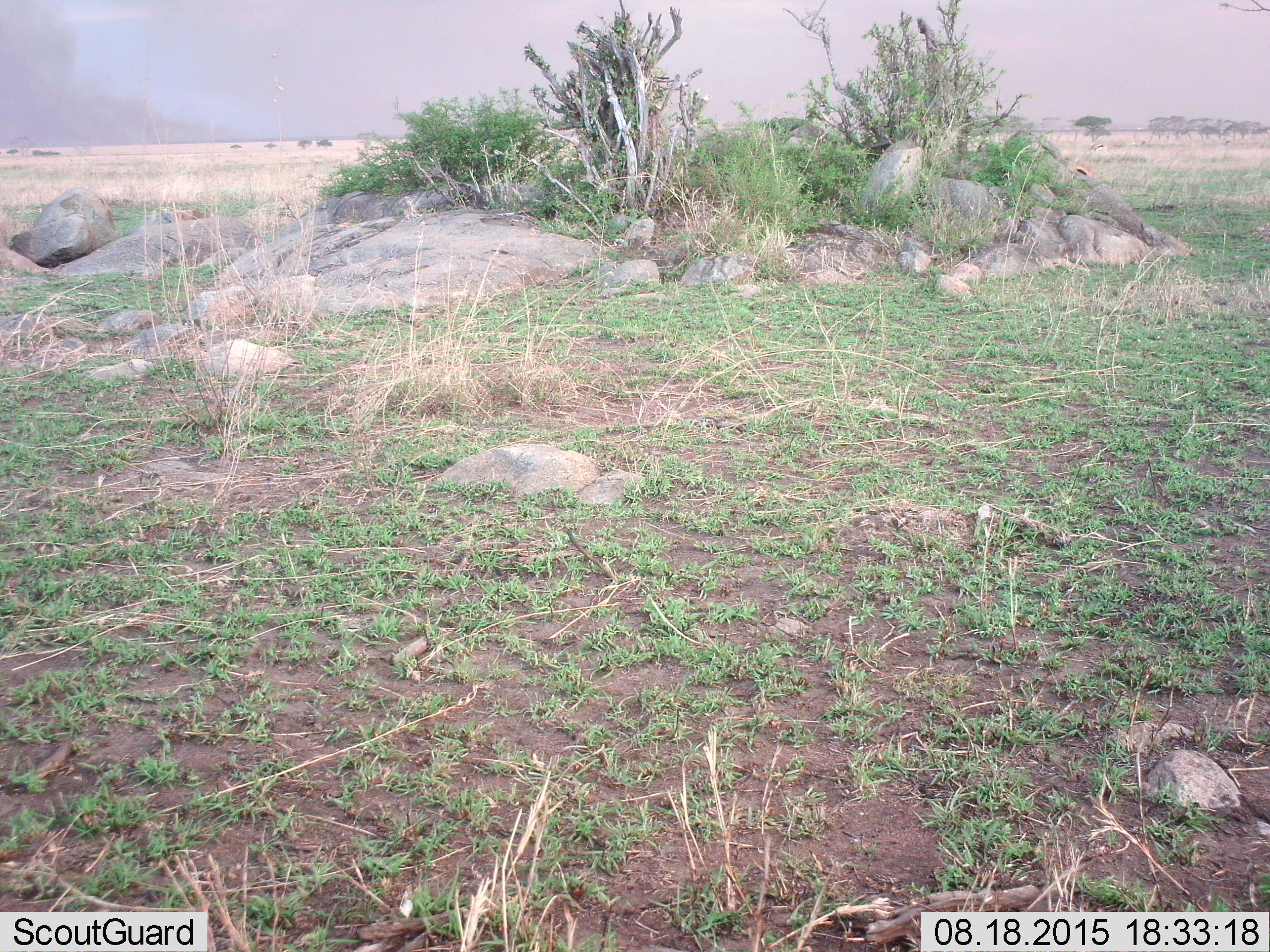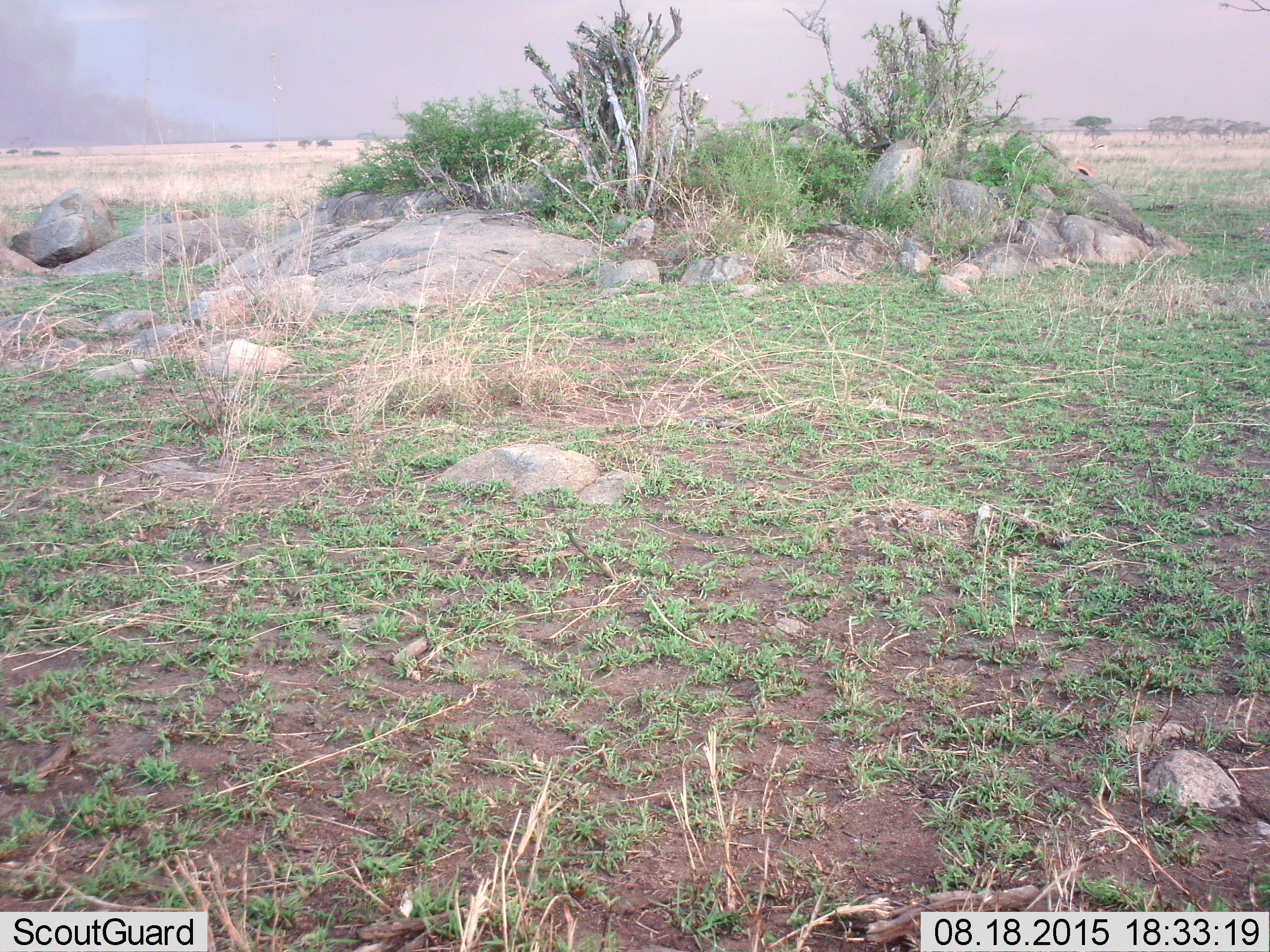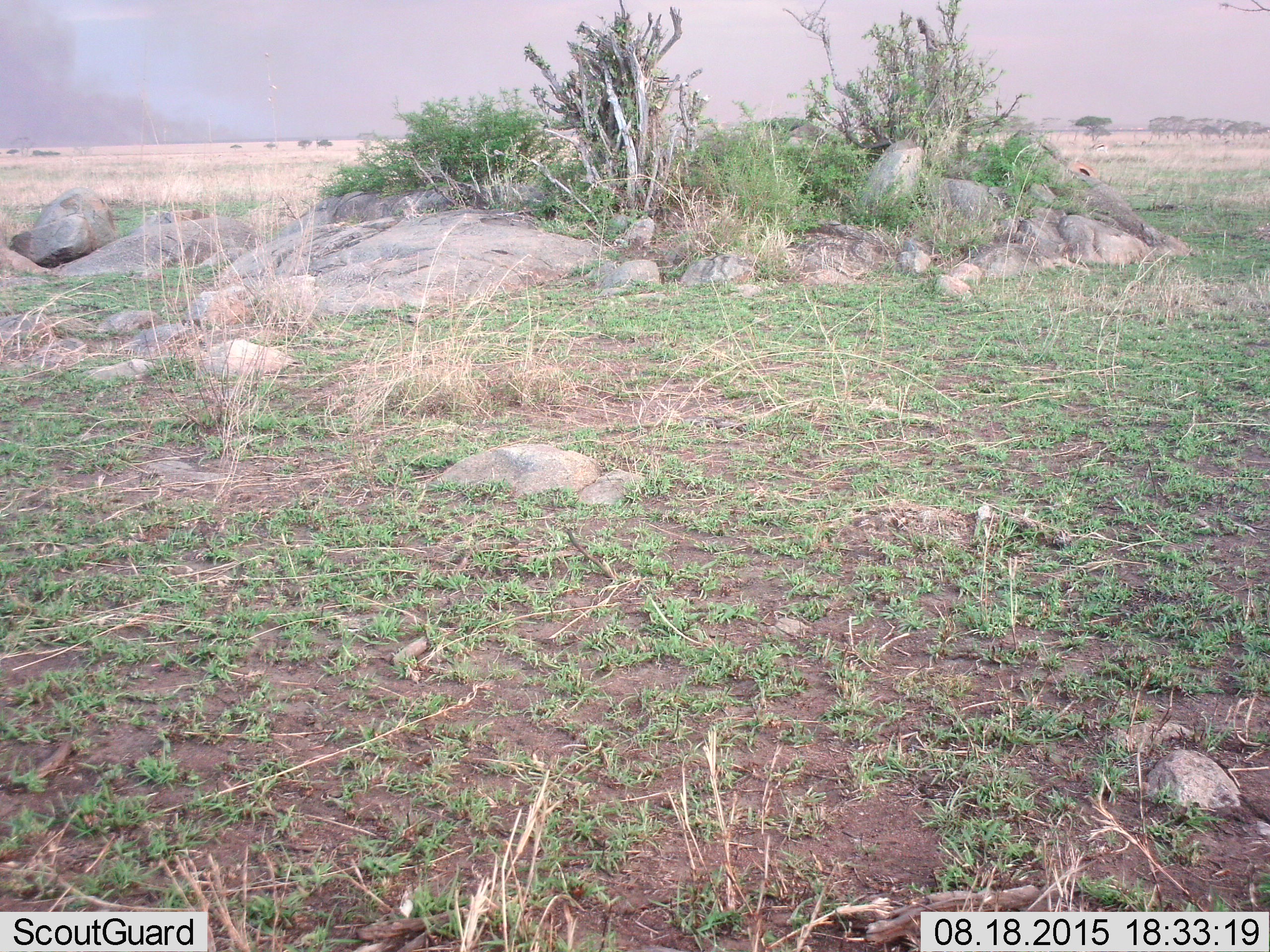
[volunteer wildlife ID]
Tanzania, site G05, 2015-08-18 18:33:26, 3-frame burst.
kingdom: Animalia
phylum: Chordata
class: Mammalia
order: Artiodactyla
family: Bovidae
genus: Eudorcas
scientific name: Eudorcas thomsonii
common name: thomson's gazelle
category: gazellethomsons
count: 2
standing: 44%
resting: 0%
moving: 11%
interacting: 0%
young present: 0%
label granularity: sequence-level